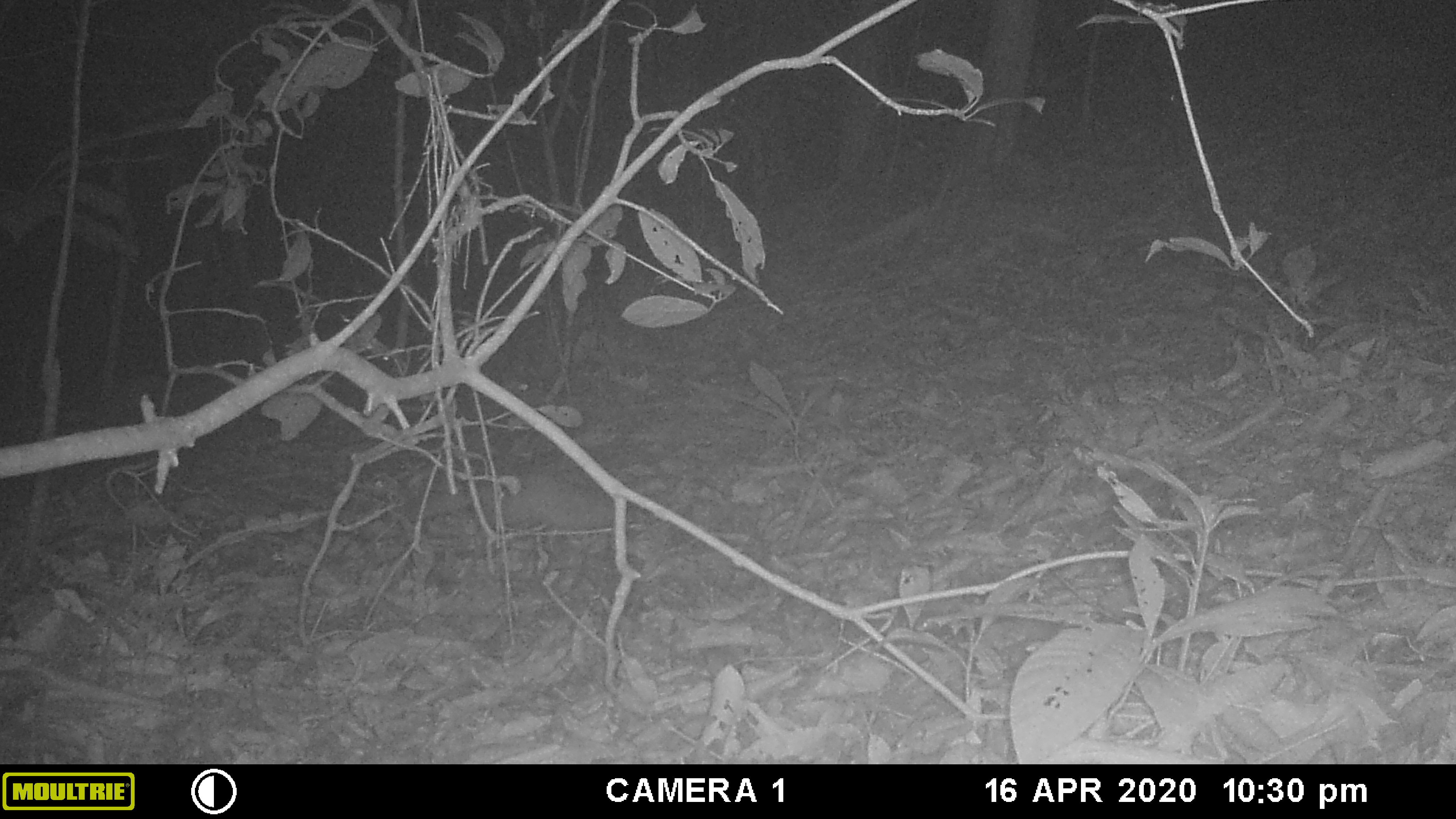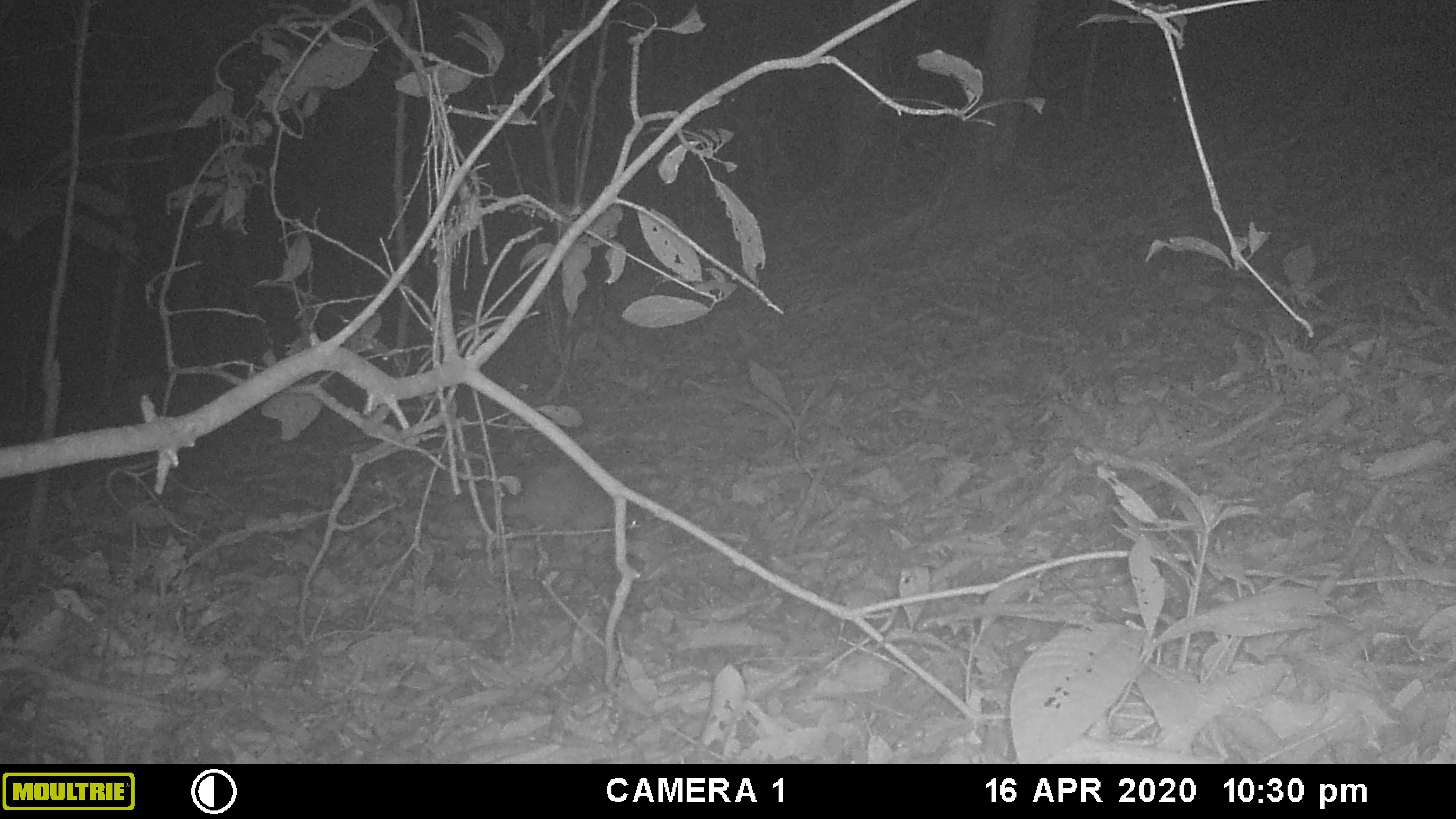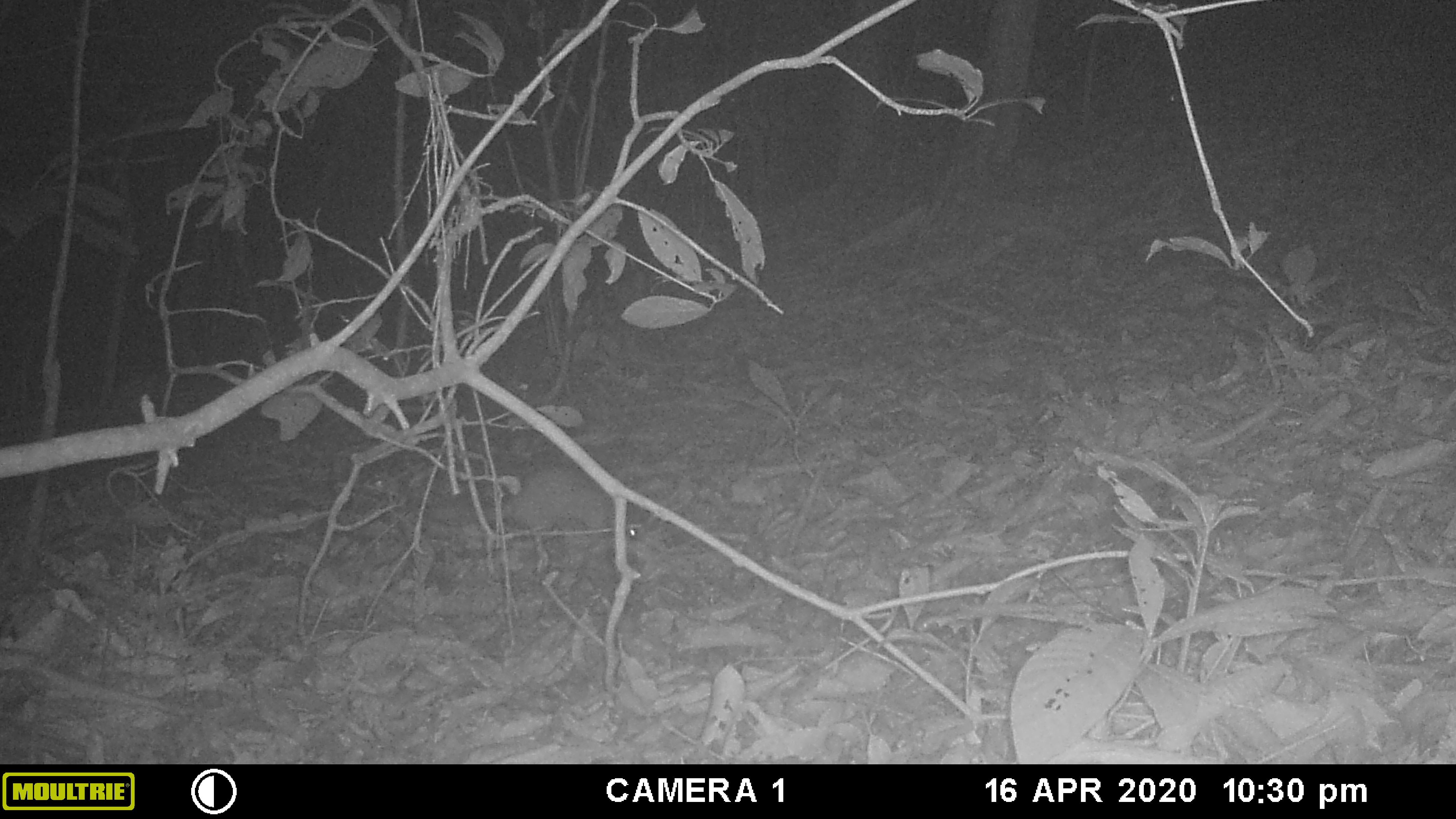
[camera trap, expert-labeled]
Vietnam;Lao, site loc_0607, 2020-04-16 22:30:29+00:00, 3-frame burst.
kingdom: Animalia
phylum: Chordata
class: Mammalia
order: Carnivora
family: Mustelidae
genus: Melogale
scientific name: Melogale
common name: ferret badger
Ferret badger (Melogale). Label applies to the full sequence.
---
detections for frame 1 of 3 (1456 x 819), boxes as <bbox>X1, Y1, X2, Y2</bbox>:
ferret badger: <bbox>404, 479, 647, 562</bbox>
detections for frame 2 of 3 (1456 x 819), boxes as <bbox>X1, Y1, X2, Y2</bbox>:
ferret badger: <bbox>433, 466, 646, 553</bbox>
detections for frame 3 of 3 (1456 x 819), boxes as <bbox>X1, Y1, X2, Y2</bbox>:
ferret badger: <bbox>431, 464, 648, 548</bbox>